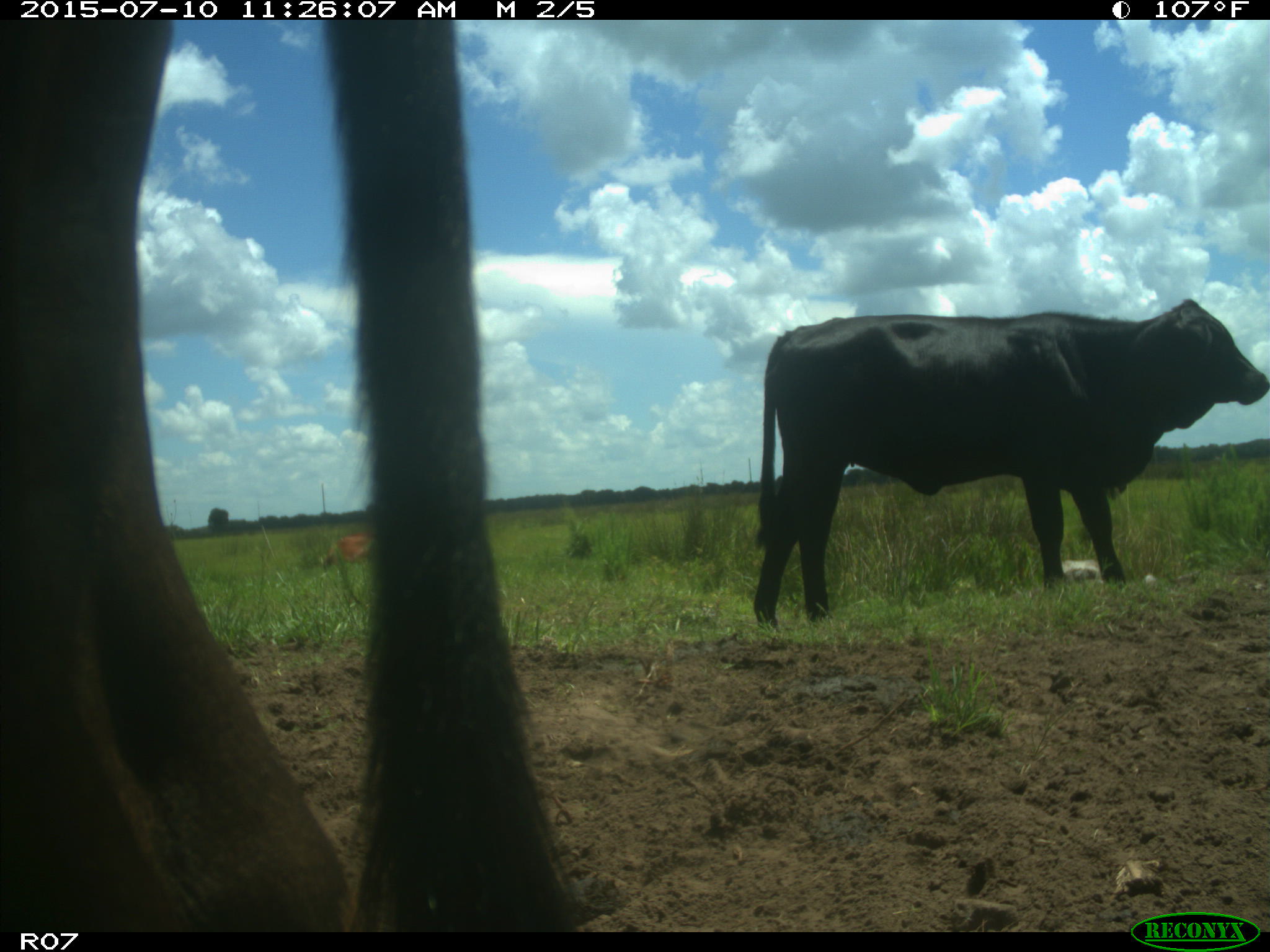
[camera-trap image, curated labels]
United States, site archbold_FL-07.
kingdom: Animalia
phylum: Chordata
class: Mammalia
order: Artiodactyla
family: Bovidae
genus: Bos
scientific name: Bos taurus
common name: domestic cow